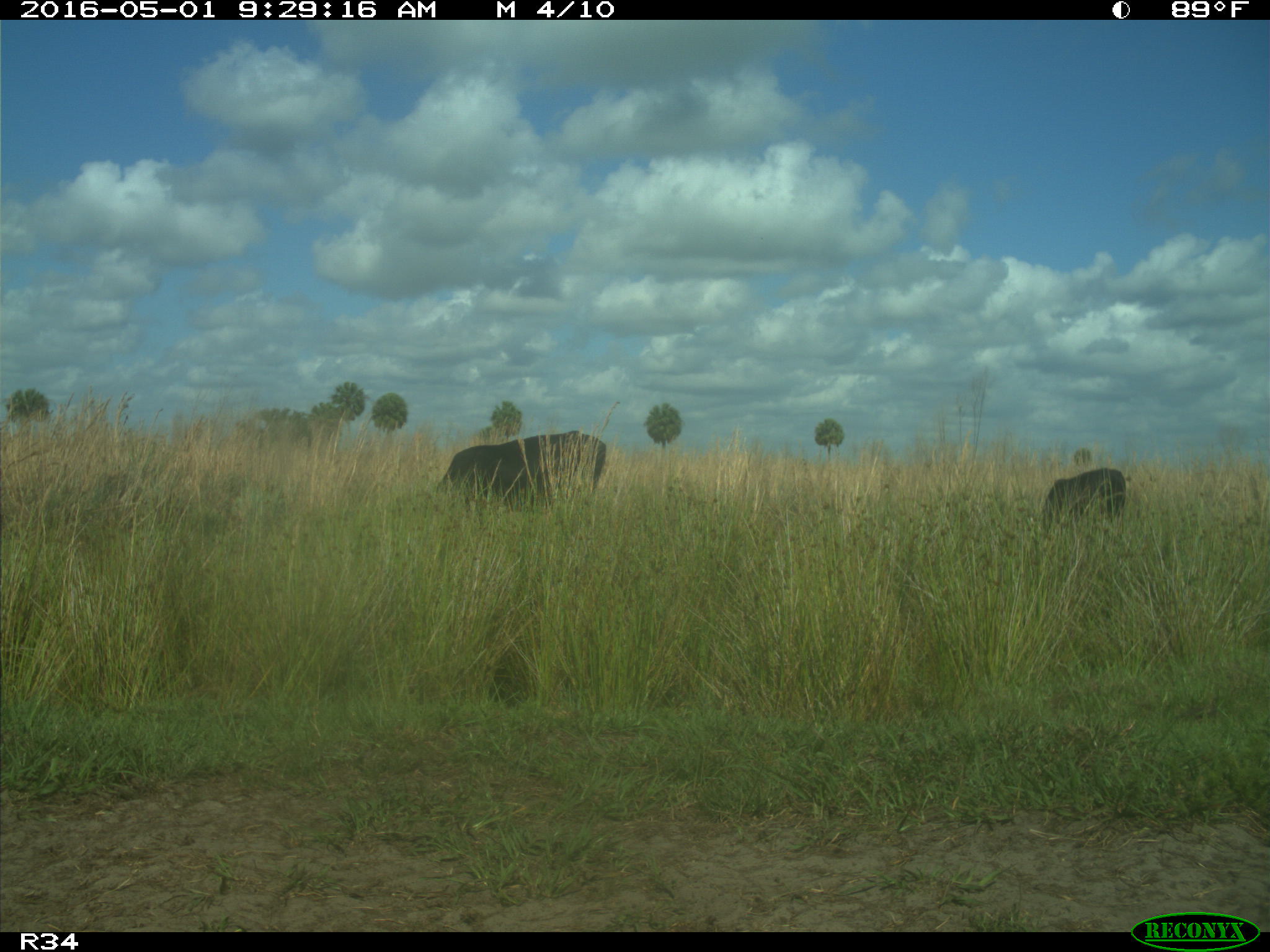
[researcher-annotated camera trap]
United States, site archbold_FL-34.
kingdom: Animalia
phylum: Chordata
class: Mammalia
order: Artiodactyla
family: Bovidae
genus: Bos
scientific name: Bos taurus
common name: domestic cow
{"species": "Bos taurus (domestic cow)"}